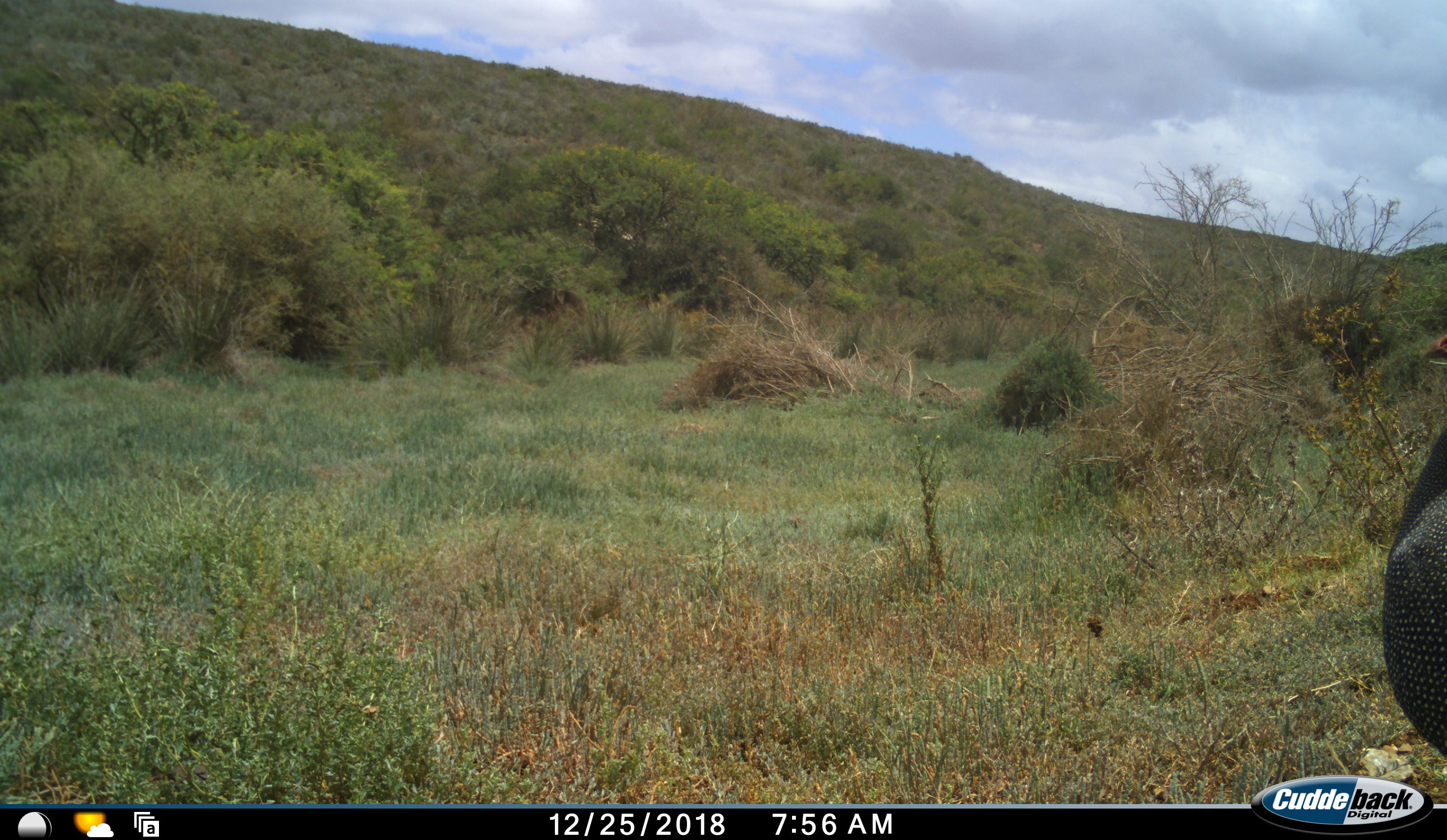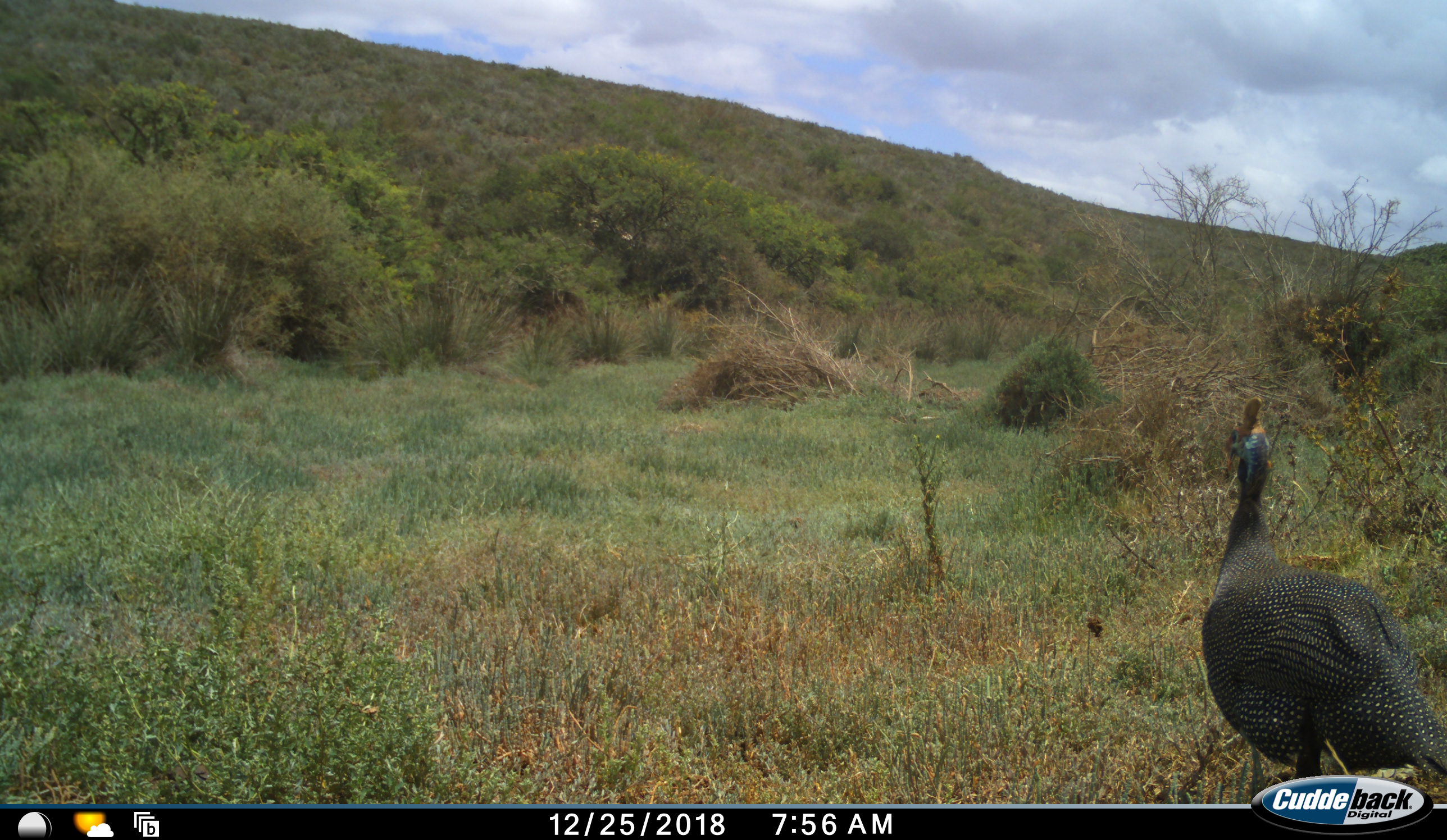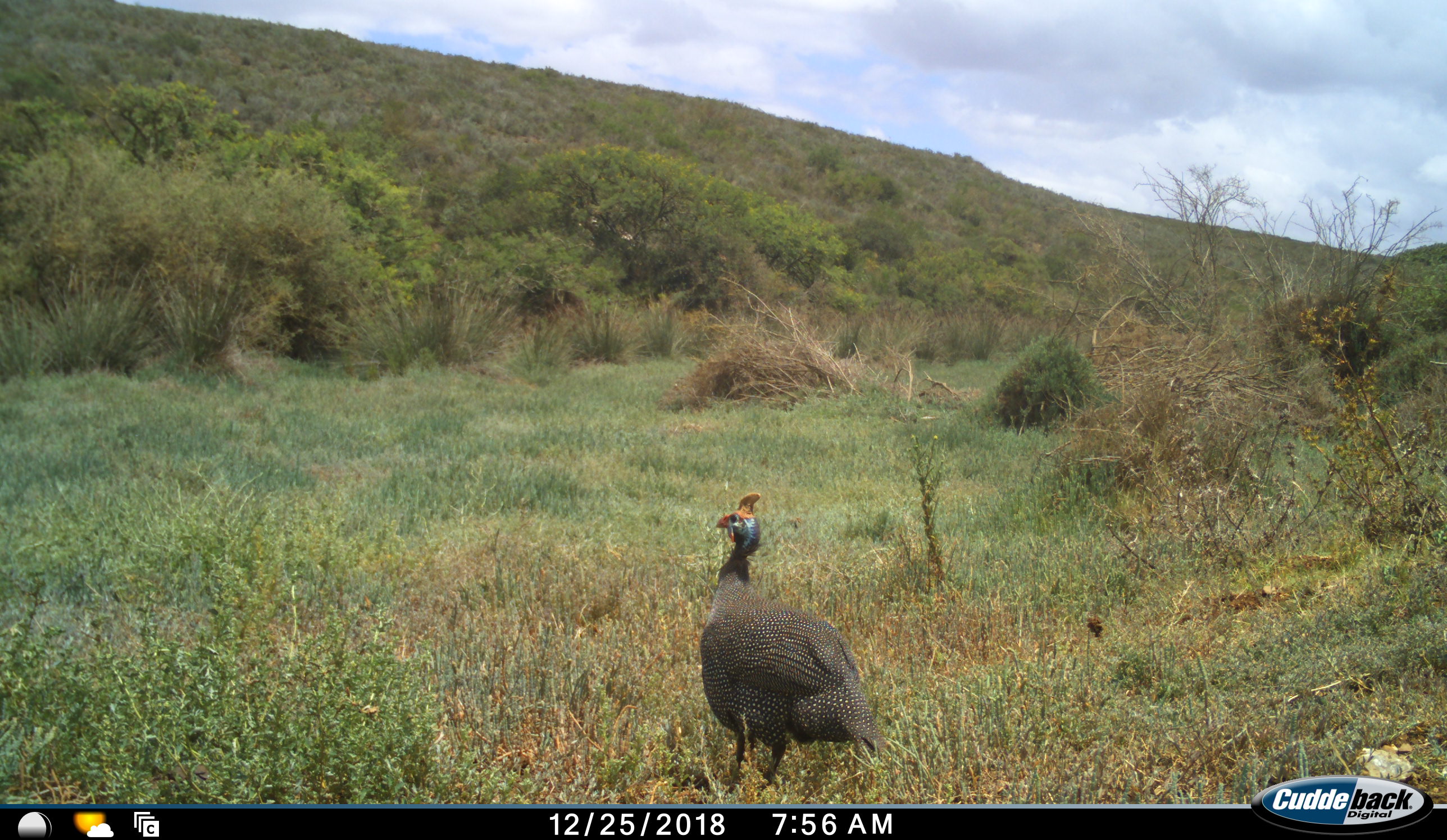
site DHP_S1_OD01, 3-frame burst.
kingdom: Animalia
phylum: Chordata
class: Aves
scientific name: Aves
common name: bird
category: birdother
Birdother (bird) (Aves), count 1. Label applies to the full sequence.